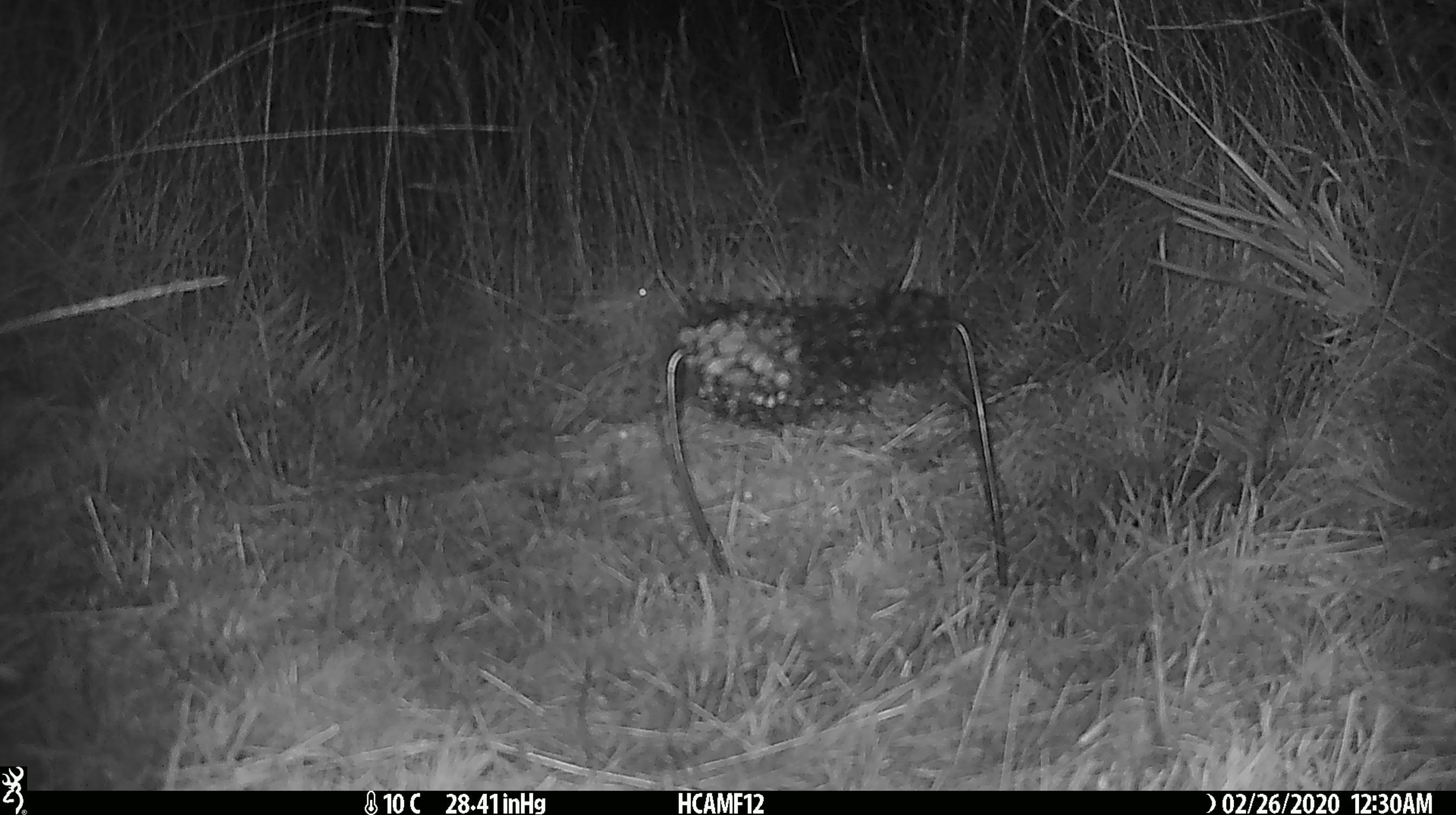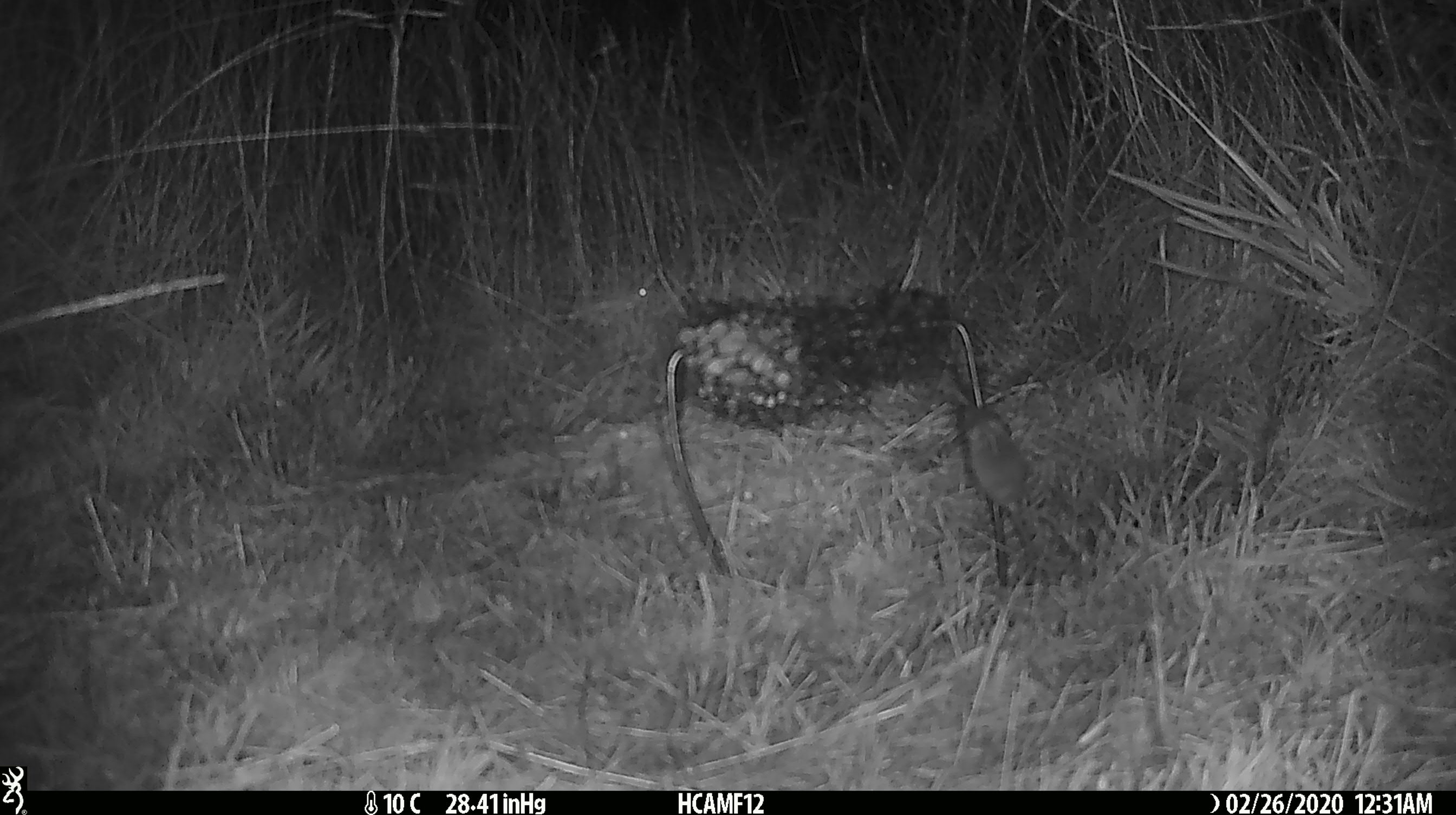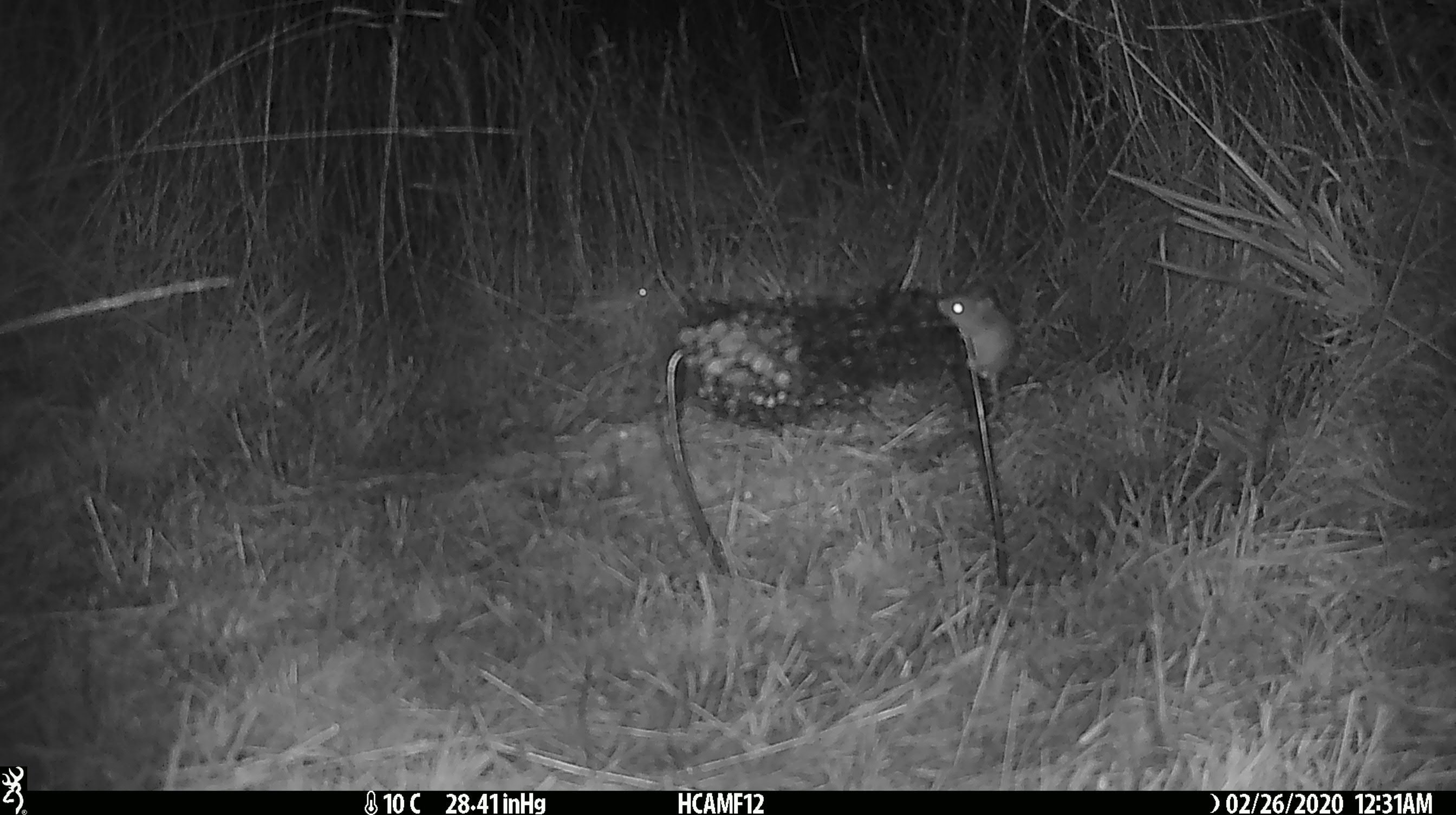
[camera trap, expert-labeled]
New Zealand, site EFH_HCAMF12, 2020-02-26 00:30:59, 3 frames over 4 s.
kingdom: Animalia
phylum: Chordata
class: Mammalia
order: Rodentia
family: Muridae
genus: Mus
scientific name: Mus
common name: mouse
Mouse (Mus).